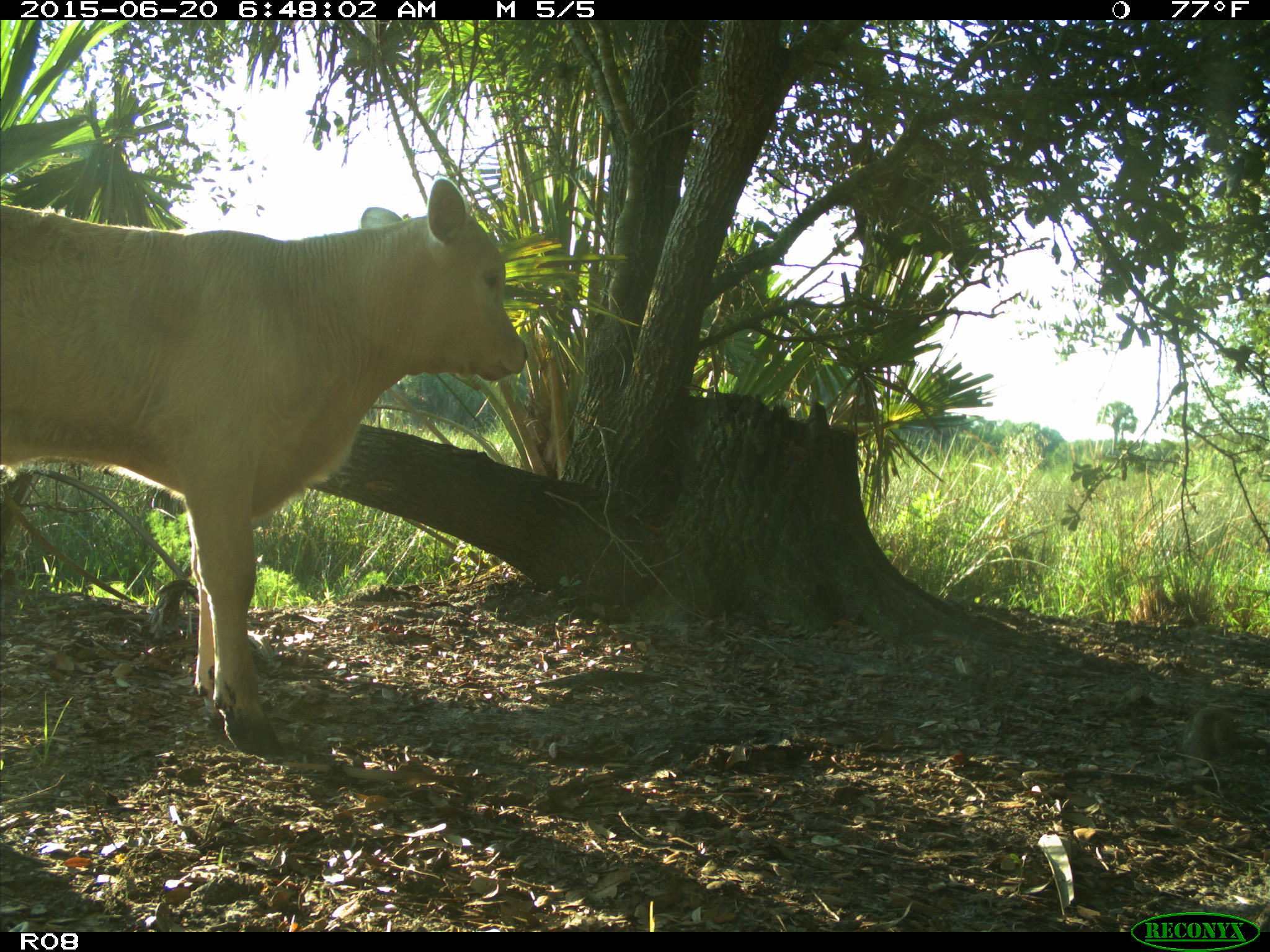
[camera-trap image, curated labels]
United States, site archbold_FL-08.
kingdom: Animalia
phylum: Chordata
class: Mammalia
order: Artiodactyla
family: Bovidae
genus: Bos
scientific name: Bos taurus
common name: domestic cow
Bos taurus (domestic cow).